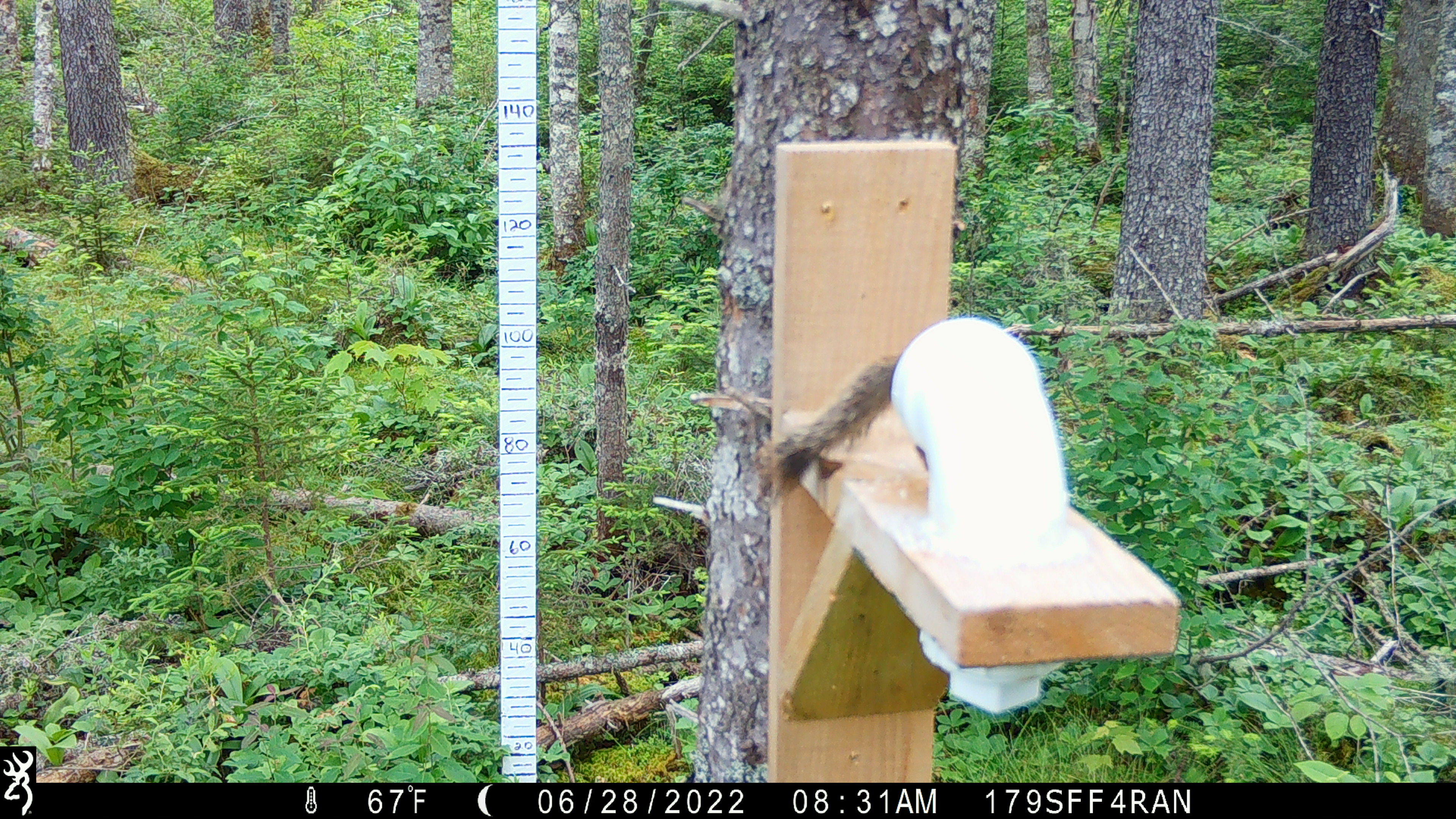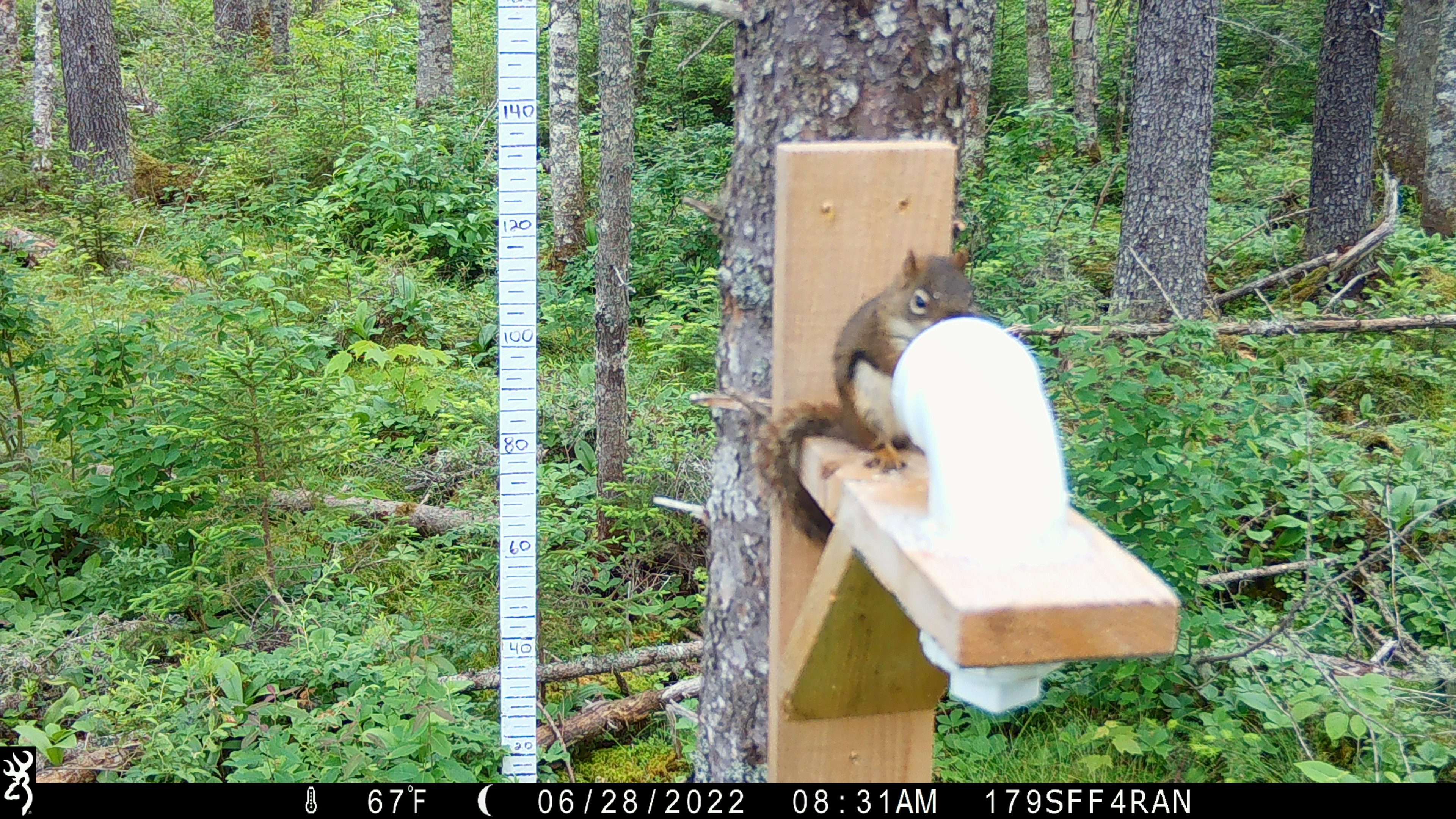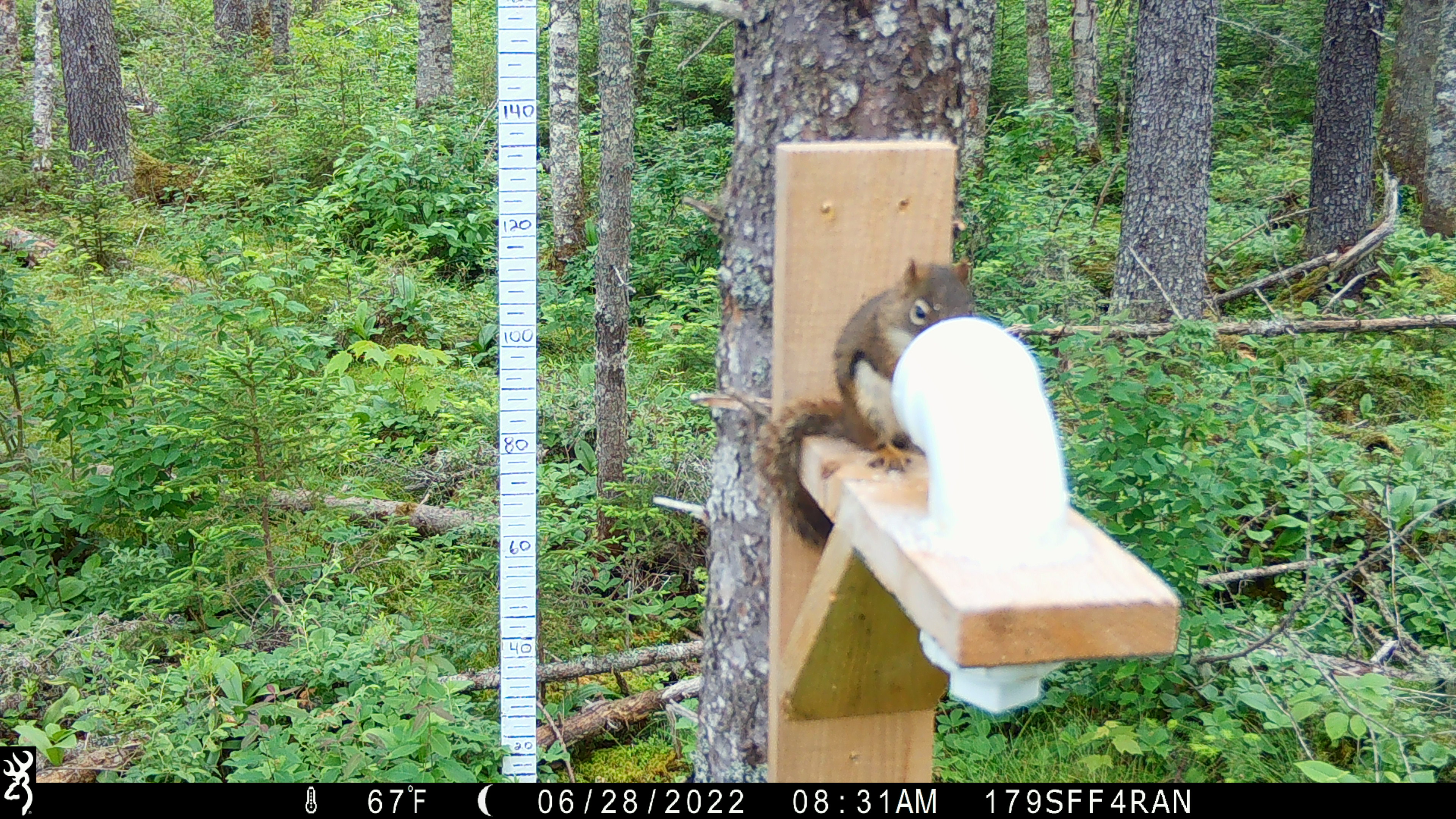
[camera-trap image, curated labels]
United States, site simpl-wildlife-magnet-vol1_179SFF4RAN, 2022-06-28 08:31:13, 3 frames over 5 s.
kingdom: Animalia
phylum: Chordata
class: Mammalia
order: Rodentia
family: Sciuridae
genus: Tamiasciurus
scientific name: Tamiasciurus hudsonicus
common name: red squirrel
Red squirrel (Tamiasciurus hudsonicus).